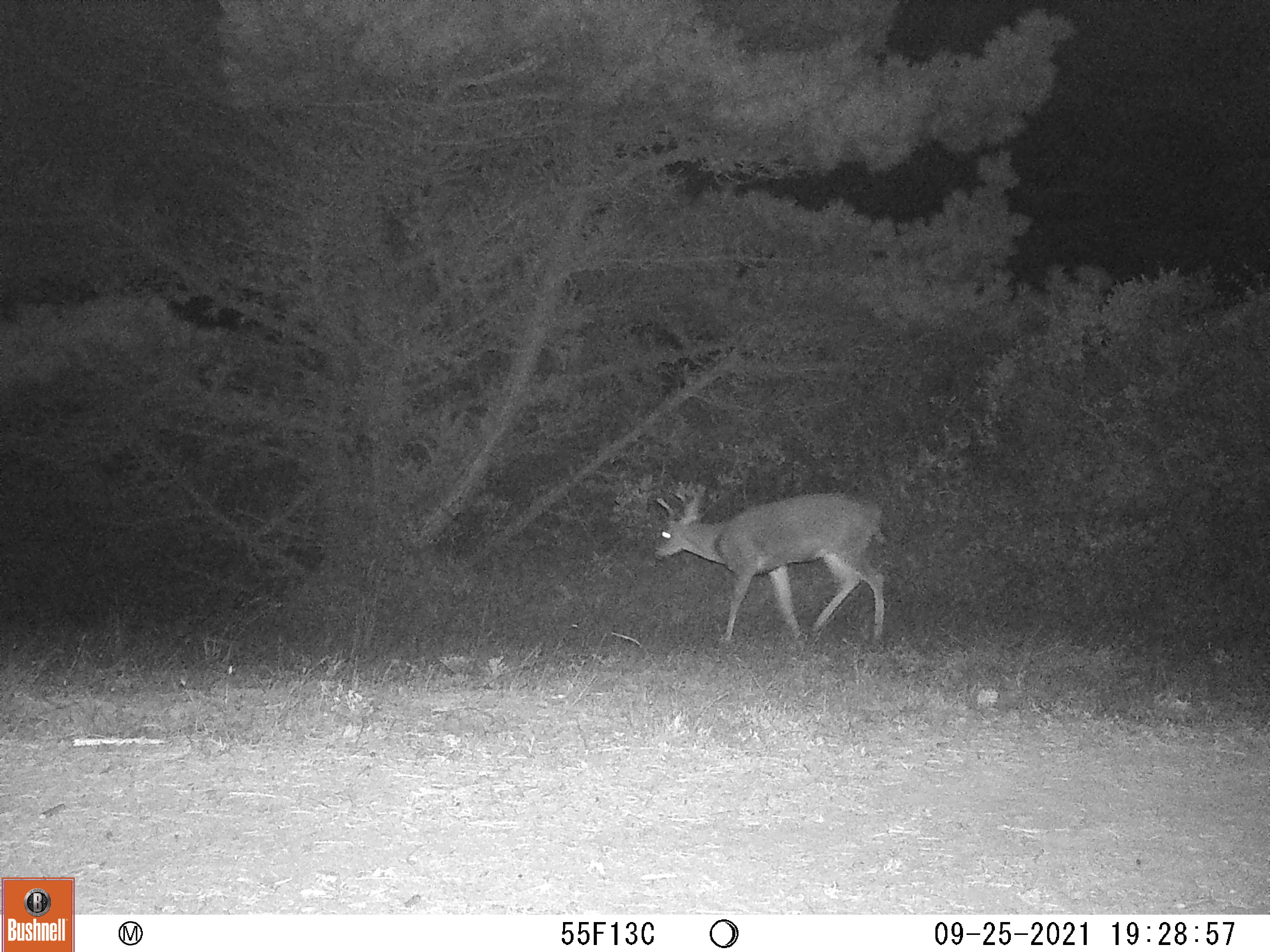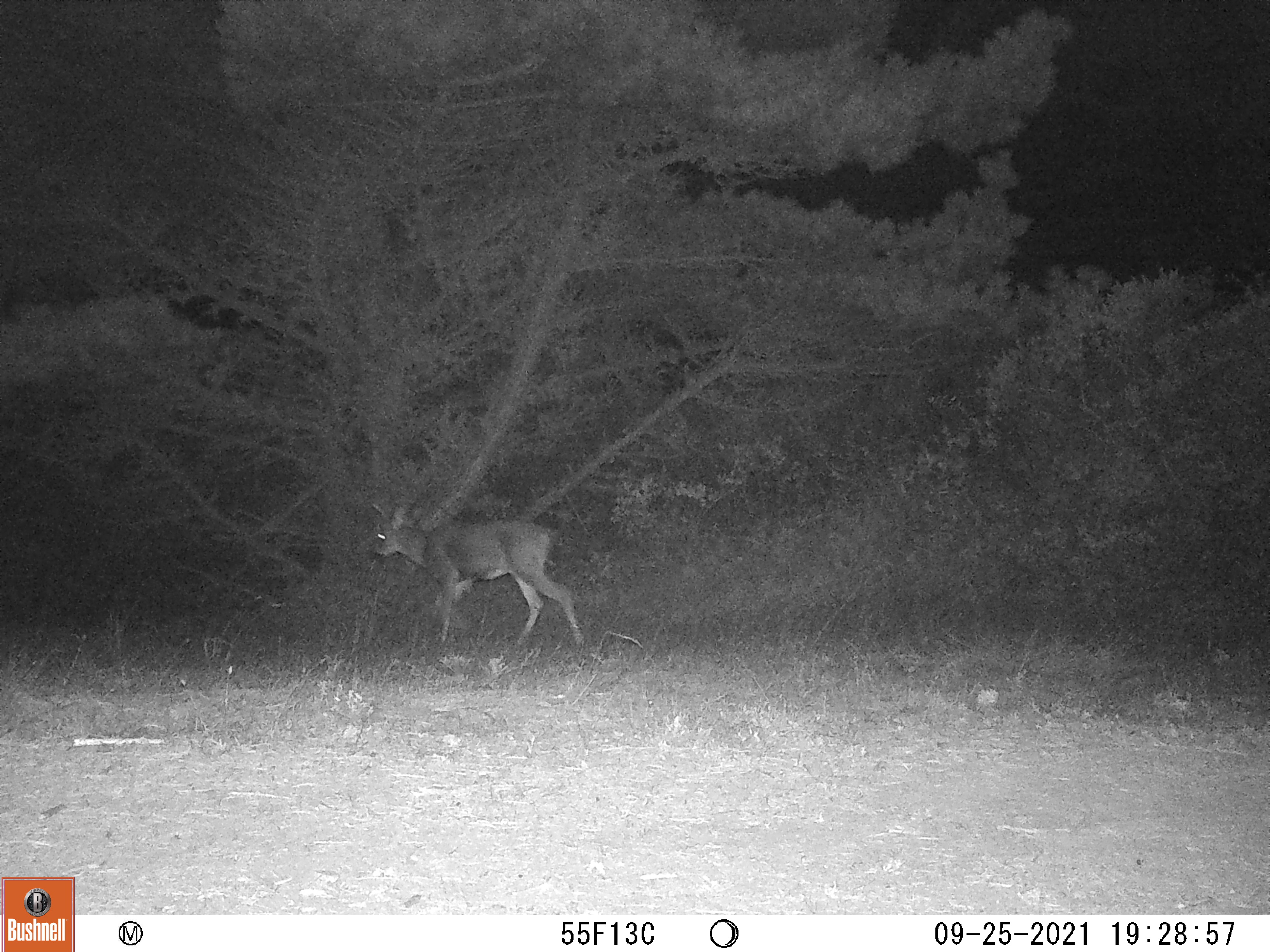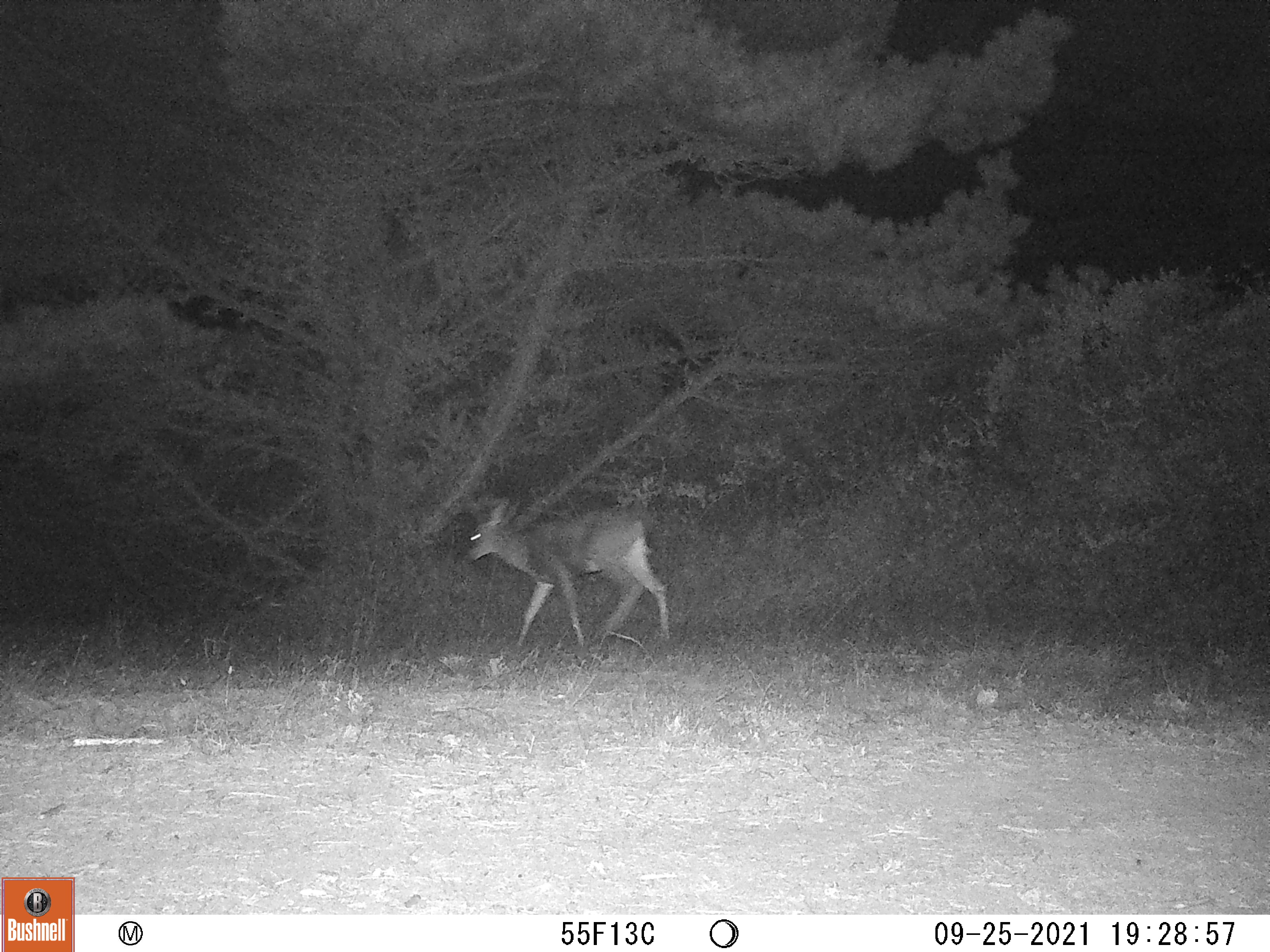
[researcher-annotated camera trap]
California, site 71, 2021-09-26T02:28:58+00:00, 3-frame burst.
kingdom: Animalia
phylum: Chordata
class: Mammalia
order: Artiodactyla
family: Cervidae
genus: Odocoileus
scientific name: Odocoileus hemionus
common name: mule deer